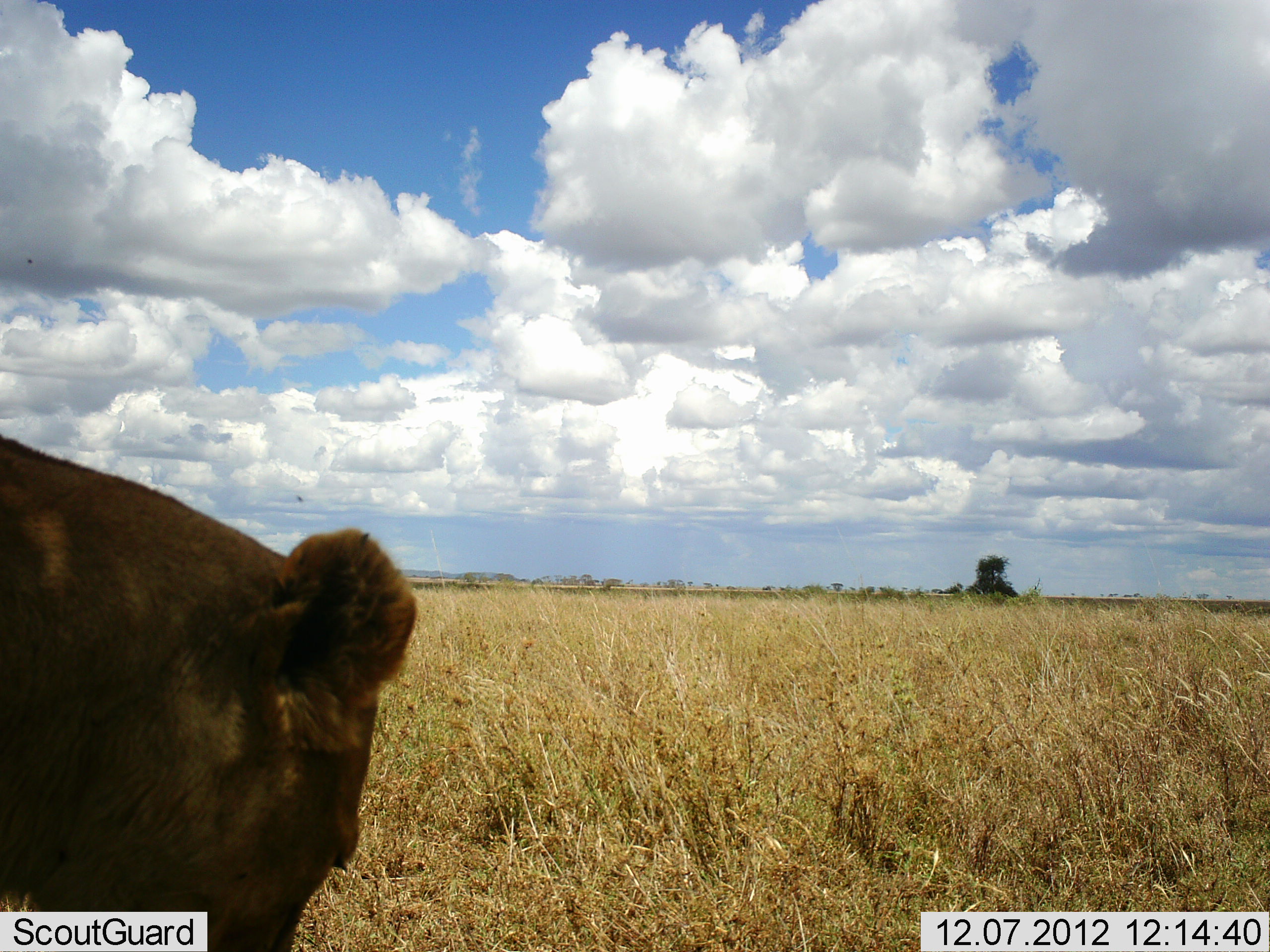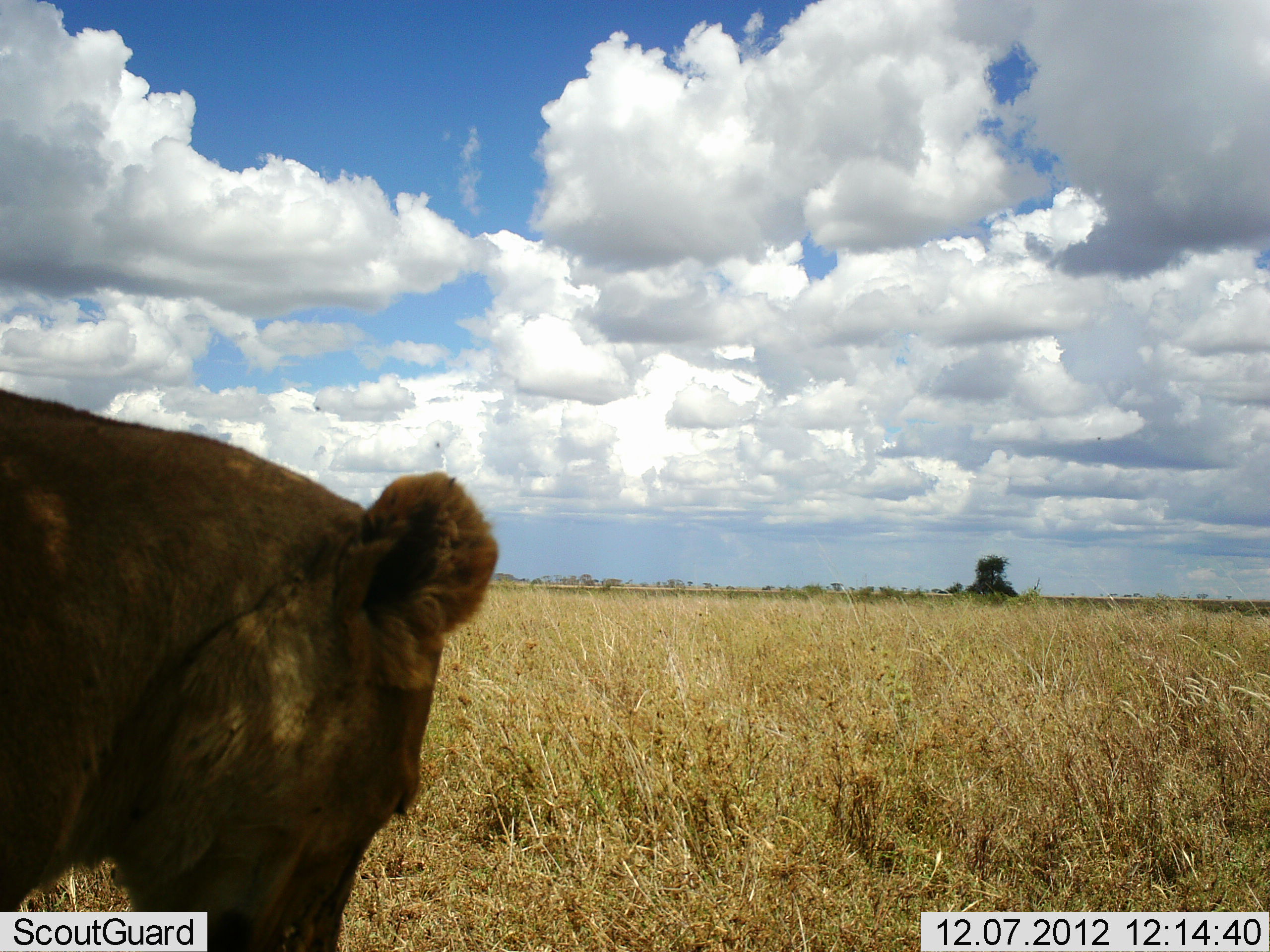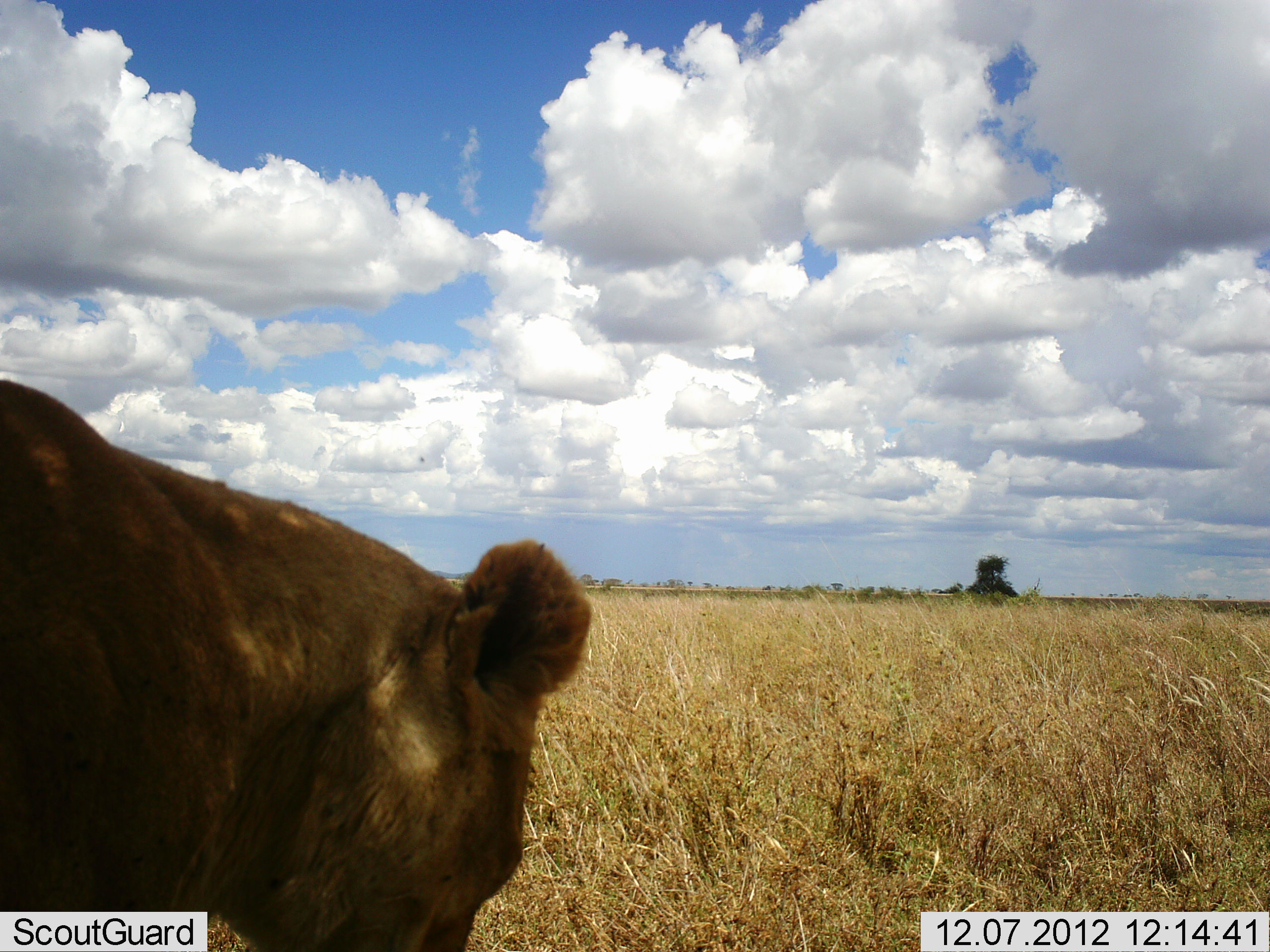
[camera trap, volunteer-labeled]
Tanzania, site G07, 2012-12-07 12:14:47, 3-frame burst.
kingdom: Animalia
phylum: Chordata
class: Mammalia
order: Carnivora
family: Felidae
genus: Panthera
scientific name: Panthera leo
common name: lion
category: lionfemale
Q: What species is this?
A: Lionfemale (lion) (Panthera leo).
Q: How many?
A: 1.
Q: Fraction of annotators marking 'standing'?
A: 60%.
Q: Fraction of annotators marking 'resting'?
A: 20%.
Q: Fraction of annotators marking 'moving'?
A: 20%.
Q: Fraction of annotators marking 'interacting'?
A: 0%.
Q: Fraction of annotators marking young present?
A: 0%.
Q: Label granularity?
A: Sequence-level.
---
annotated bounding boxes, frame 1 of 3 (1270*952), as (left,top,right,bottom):
animal: (0,435,422,952)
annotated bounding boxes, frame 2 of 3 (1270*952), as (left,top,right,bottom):
animal: (0,388,503,952)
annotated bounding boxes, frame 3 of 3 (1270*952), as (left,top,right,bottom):
animal: (0,378,595,952)